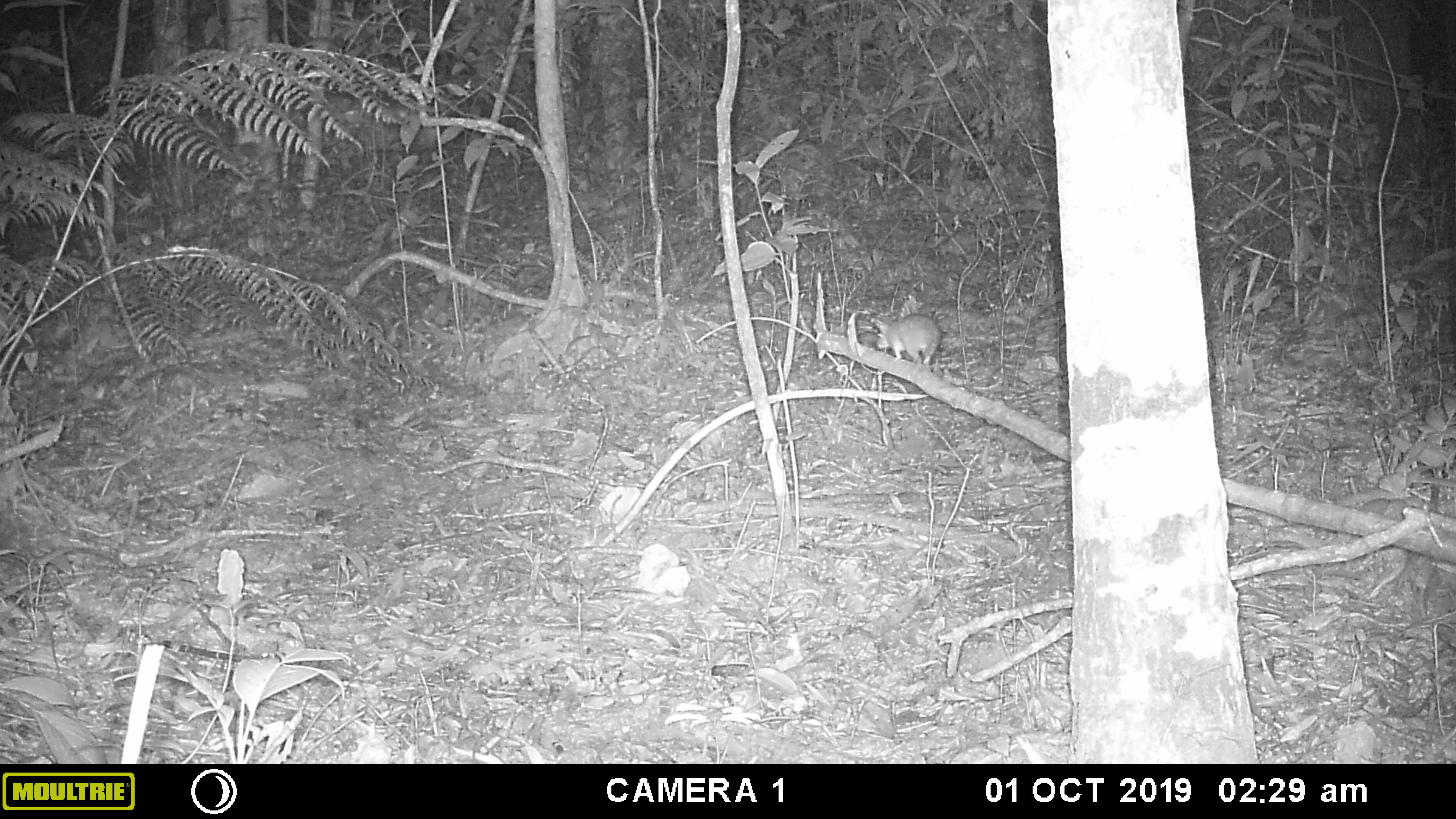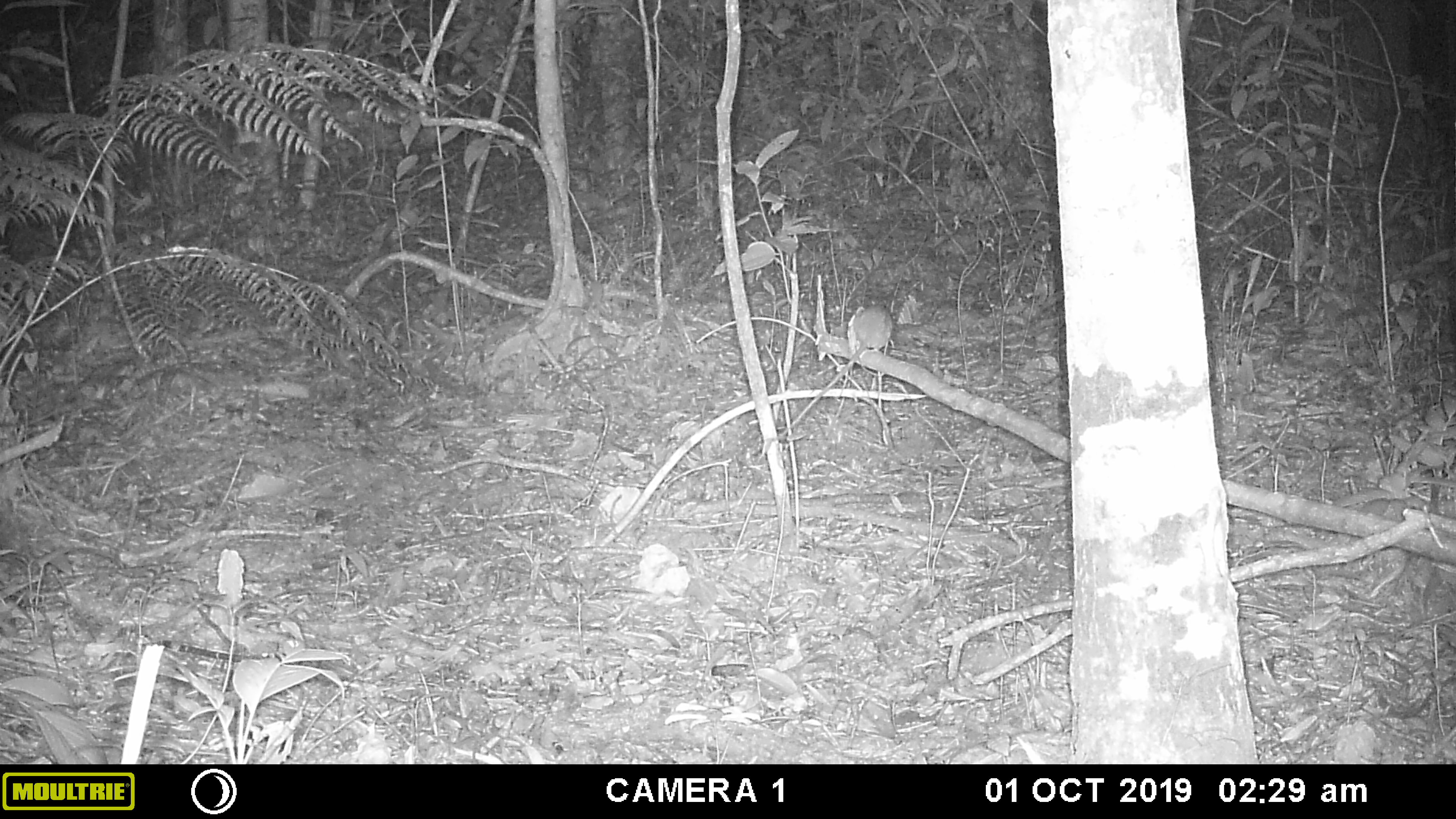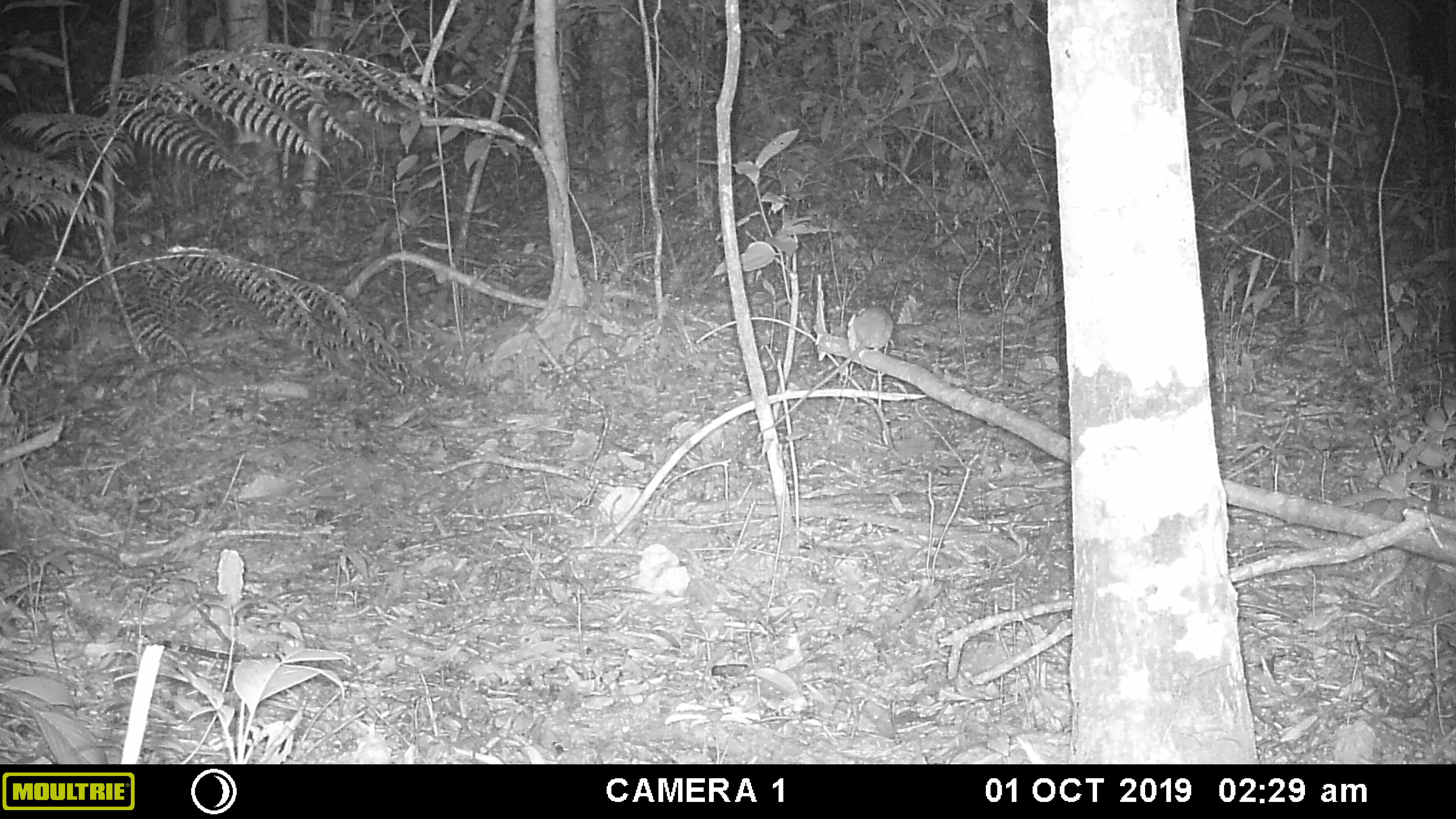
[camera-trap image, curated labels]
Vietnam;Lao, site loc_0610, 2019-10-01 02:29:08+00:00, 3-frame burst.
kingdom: Animalia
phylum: Chordata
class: Mammalia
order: Rodentia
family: Muridae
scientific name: Muridae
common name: old-world mice and rats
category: unidentified murid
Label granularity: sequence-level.